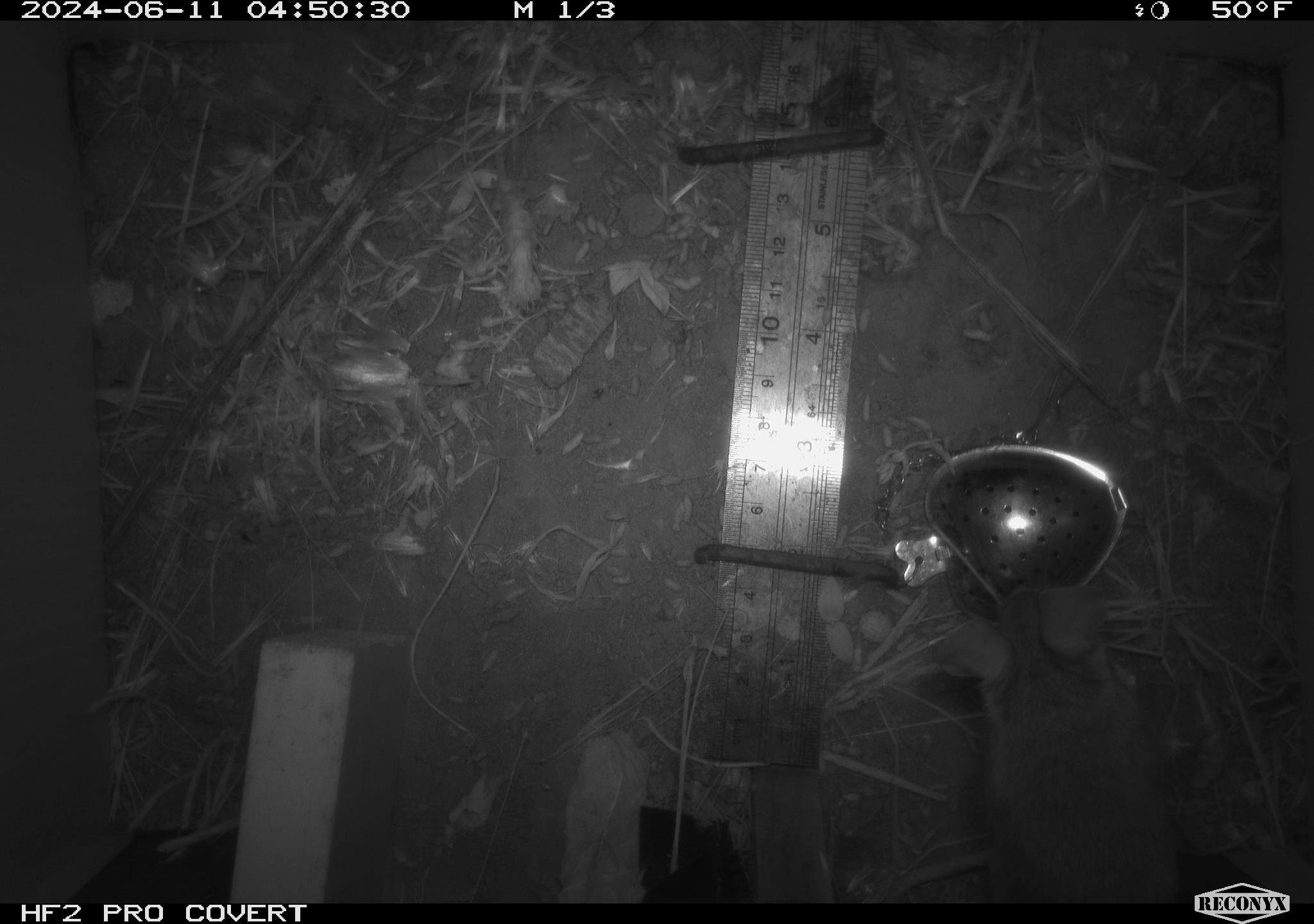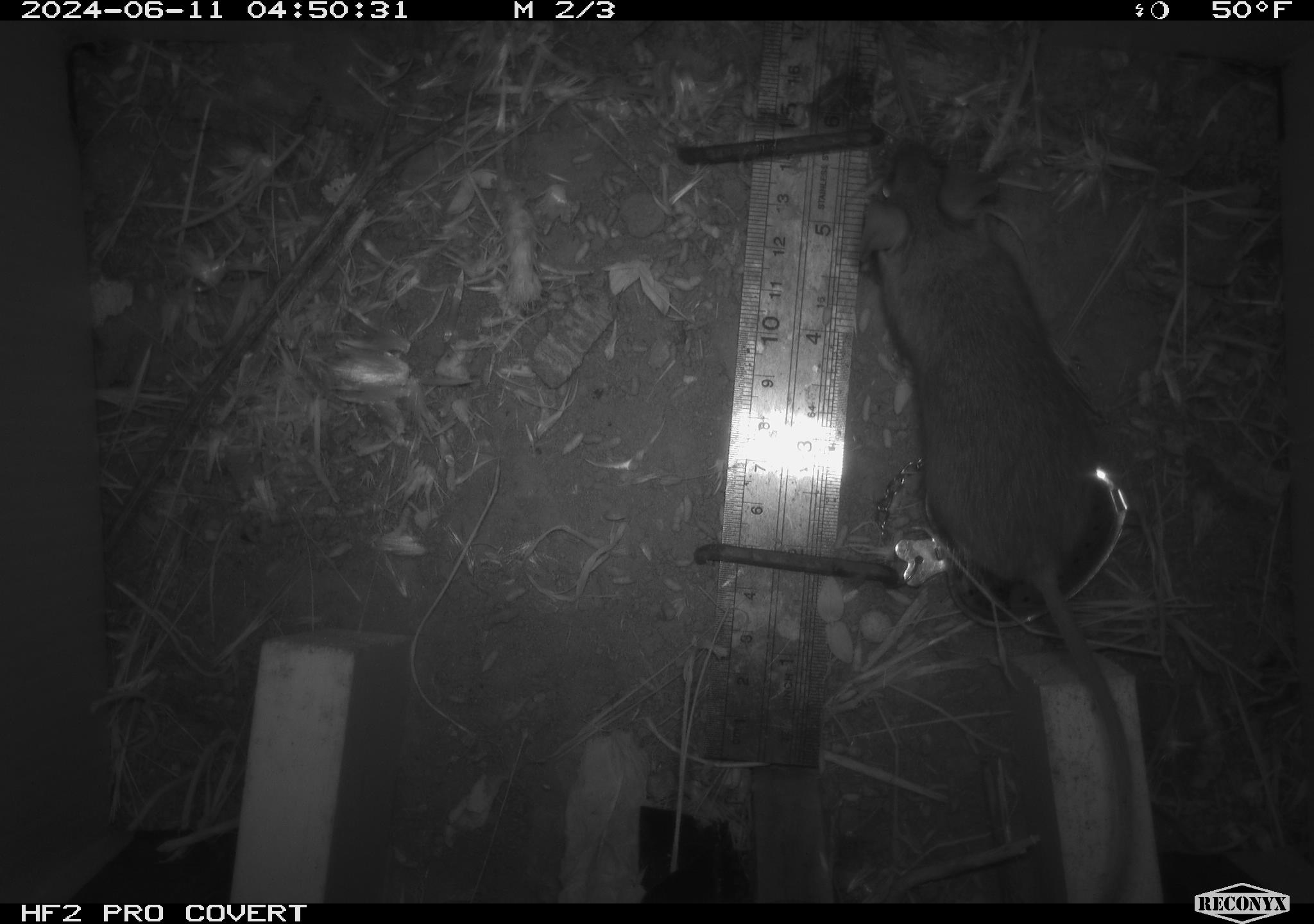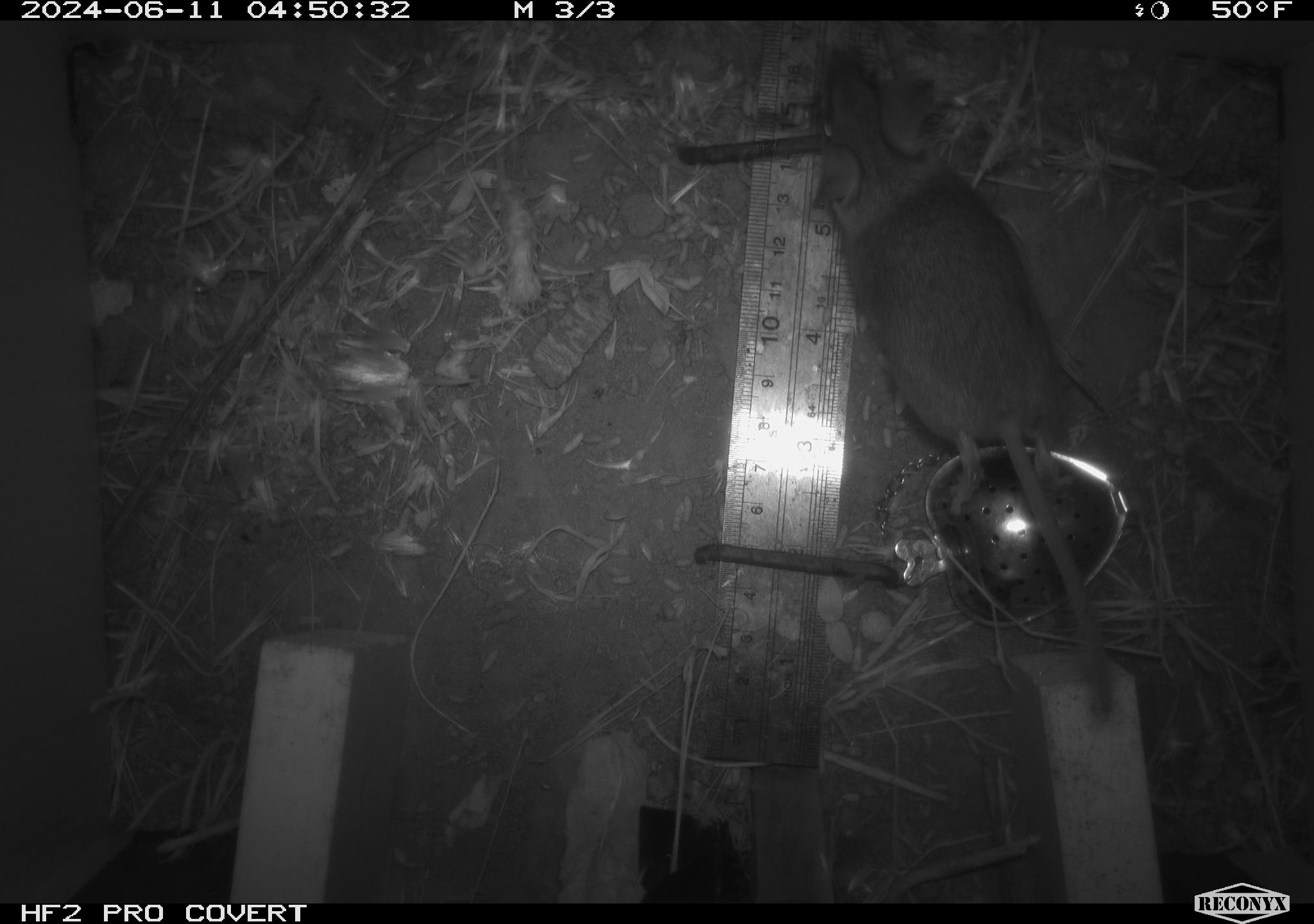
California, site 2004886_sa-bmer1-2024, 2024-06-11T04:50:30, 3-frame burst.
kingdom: Animalia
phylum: Chordata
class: Mammalia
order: Rodentia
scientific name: Rodentia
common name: mouse species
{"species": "mouse species (Rodentia)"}